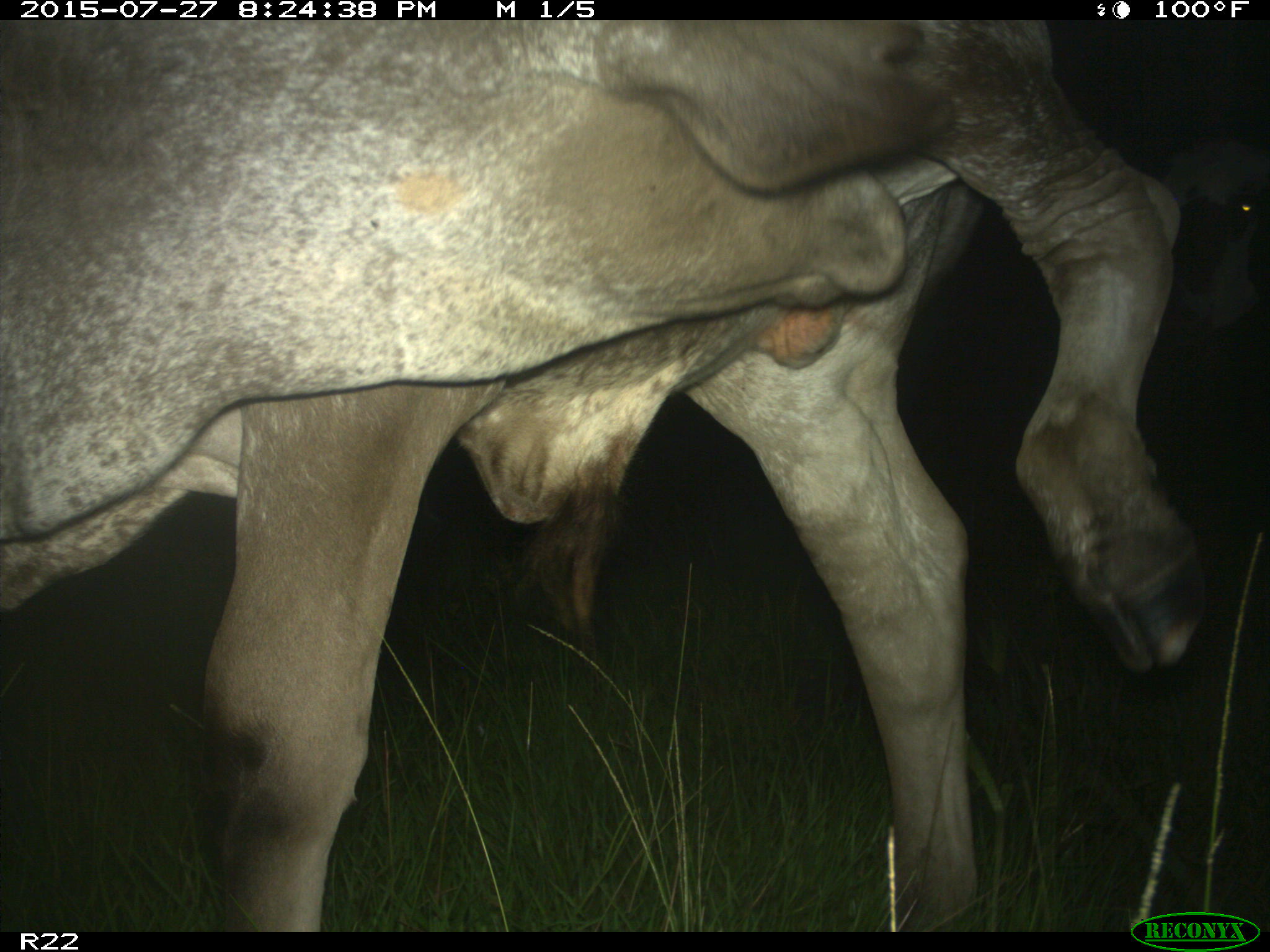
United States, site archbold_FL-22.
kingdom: Animalia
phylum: Chordata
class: Mammalia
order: Artiodactyla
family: Bovidae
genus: Bos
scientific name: Bos taurus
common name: domestic cow